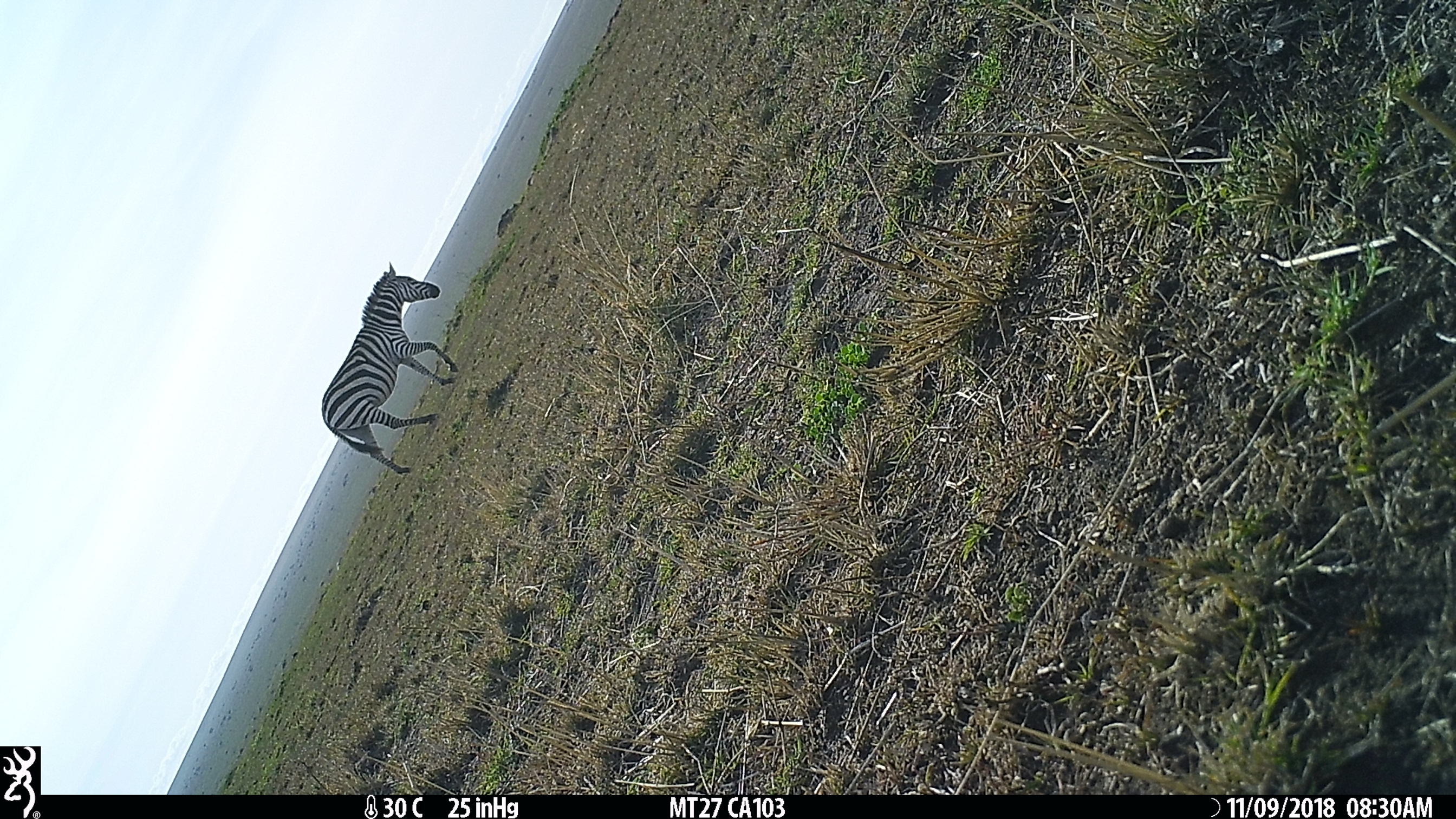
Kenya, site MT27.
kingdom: Animalia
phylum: Chordata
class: Mammalia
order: Perissodactyla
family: Equidae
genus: Equus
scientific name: Equus quagga burchellii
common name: burchell's zebra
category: zebra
Zebra (burchell's zebra) (Equus quagga burchellii).